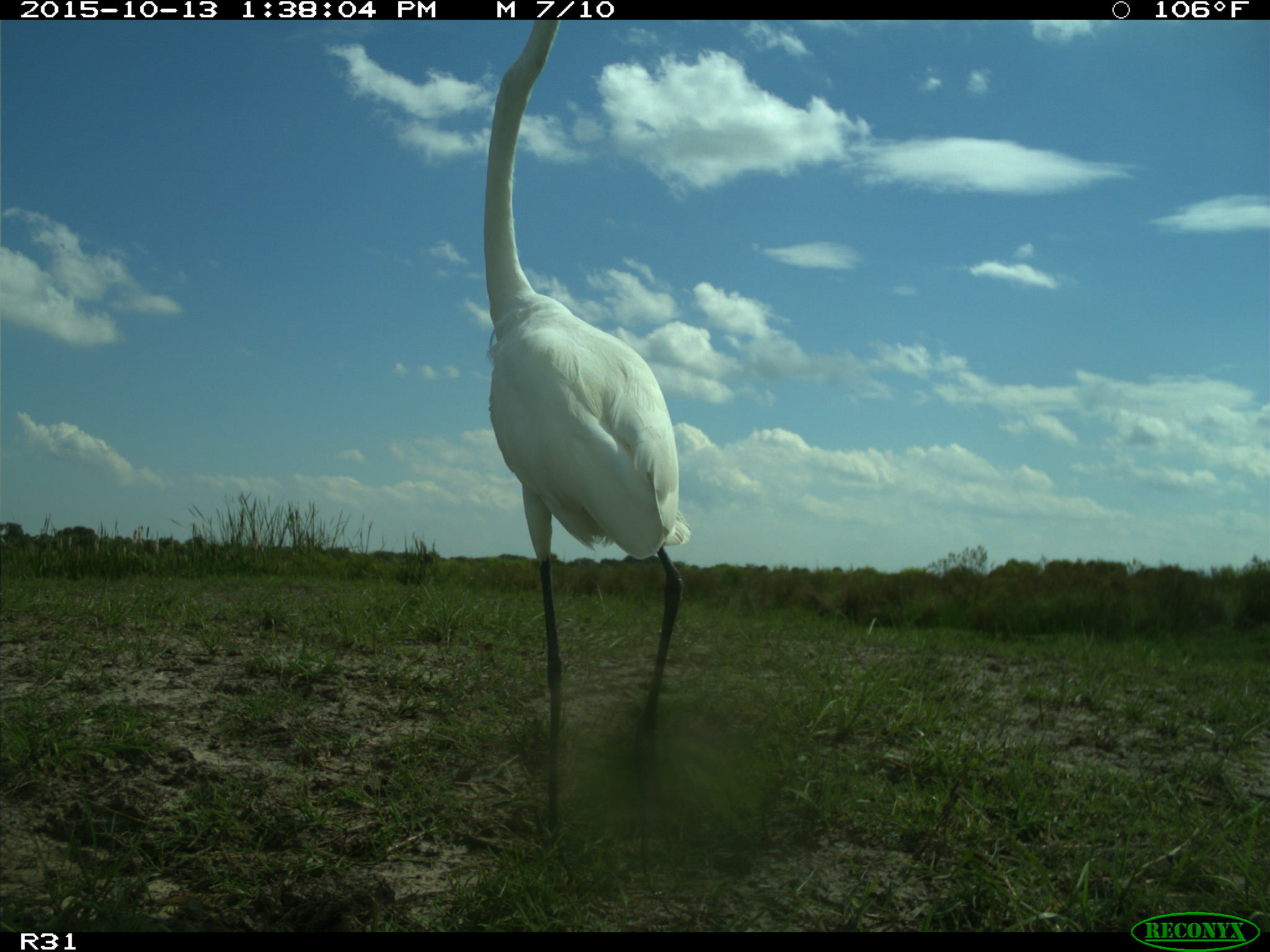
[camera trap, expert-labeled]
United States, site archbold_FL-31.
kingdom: Animalia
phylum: Chordata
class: Aves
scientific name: Aves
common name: birds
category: unidentified bird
Unidentified bird (birds) (Aves).